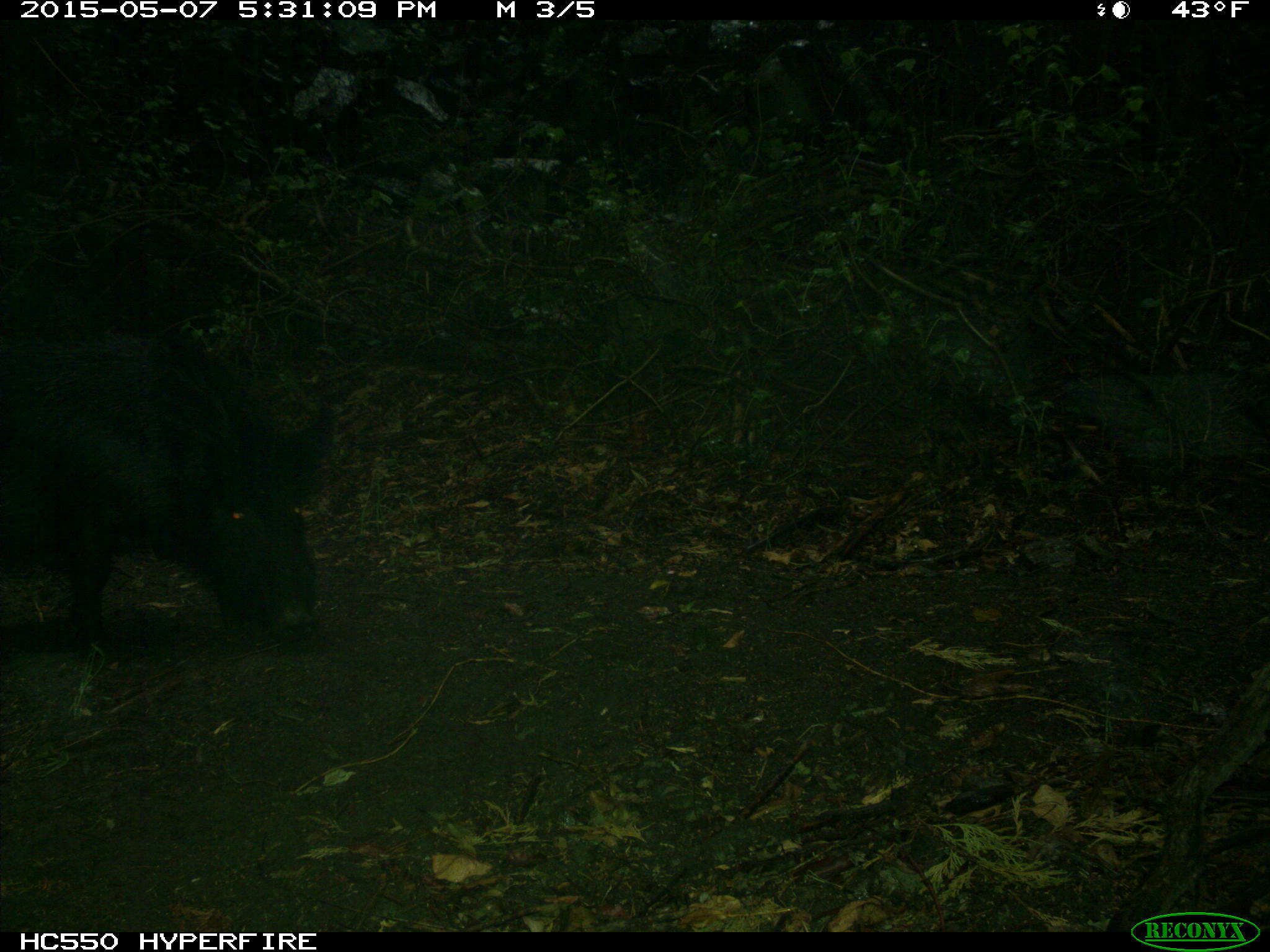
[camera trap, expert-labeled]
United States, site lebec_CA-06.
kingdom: Animalia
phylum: Chordata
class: Mammalia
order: Artiodactyla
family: Suidae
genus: Sus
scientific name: Sus scrofa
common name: wild boar